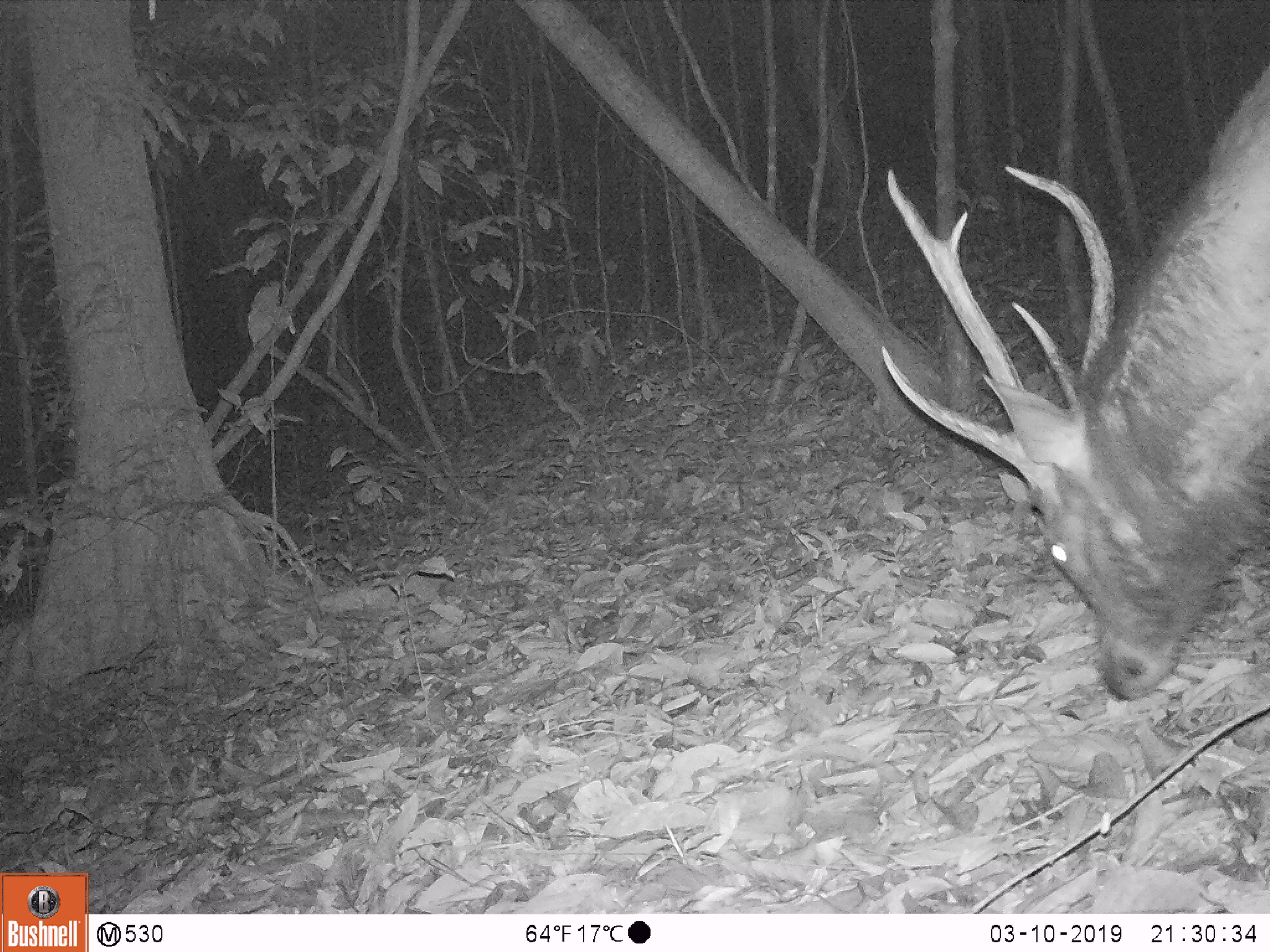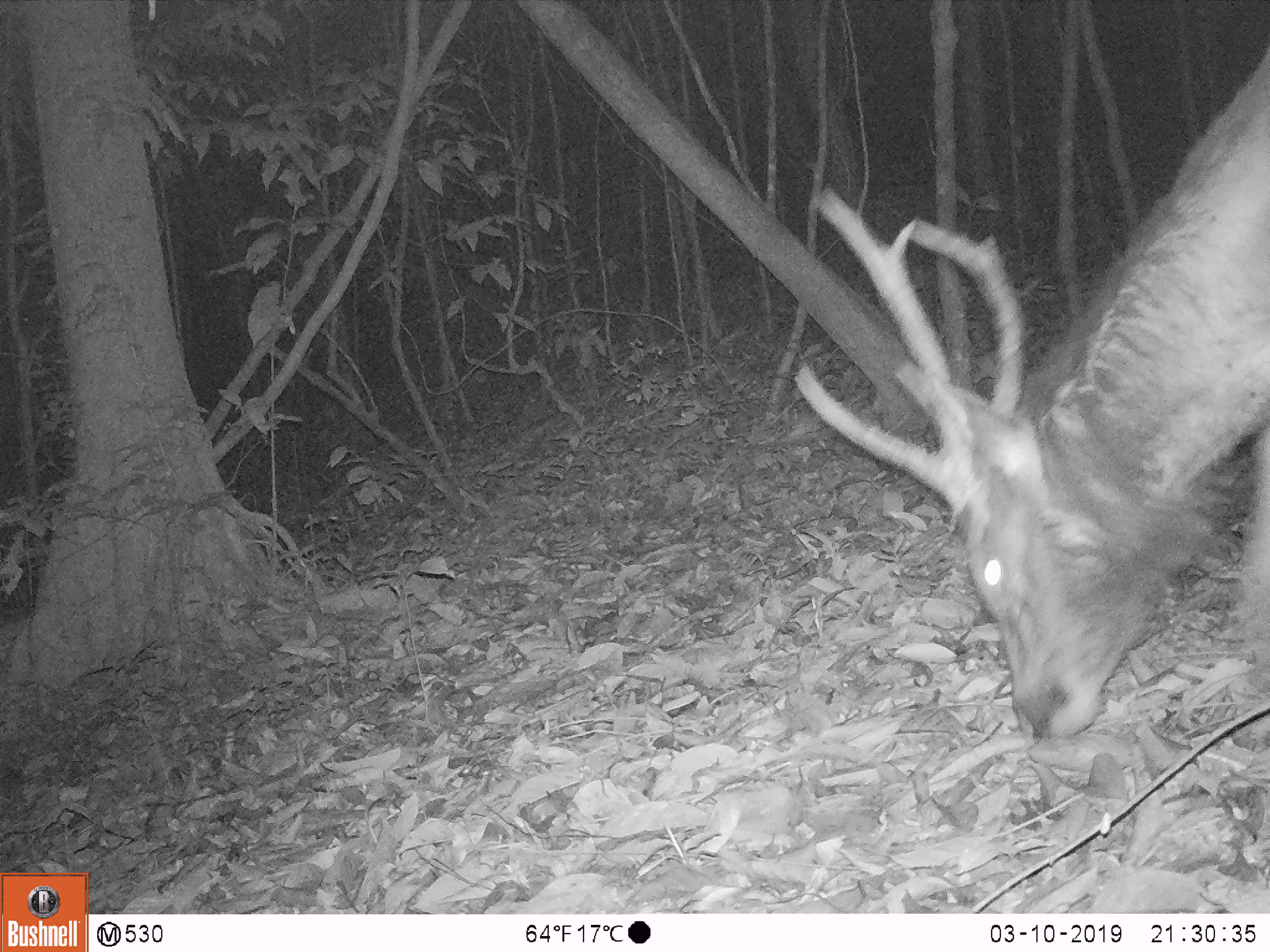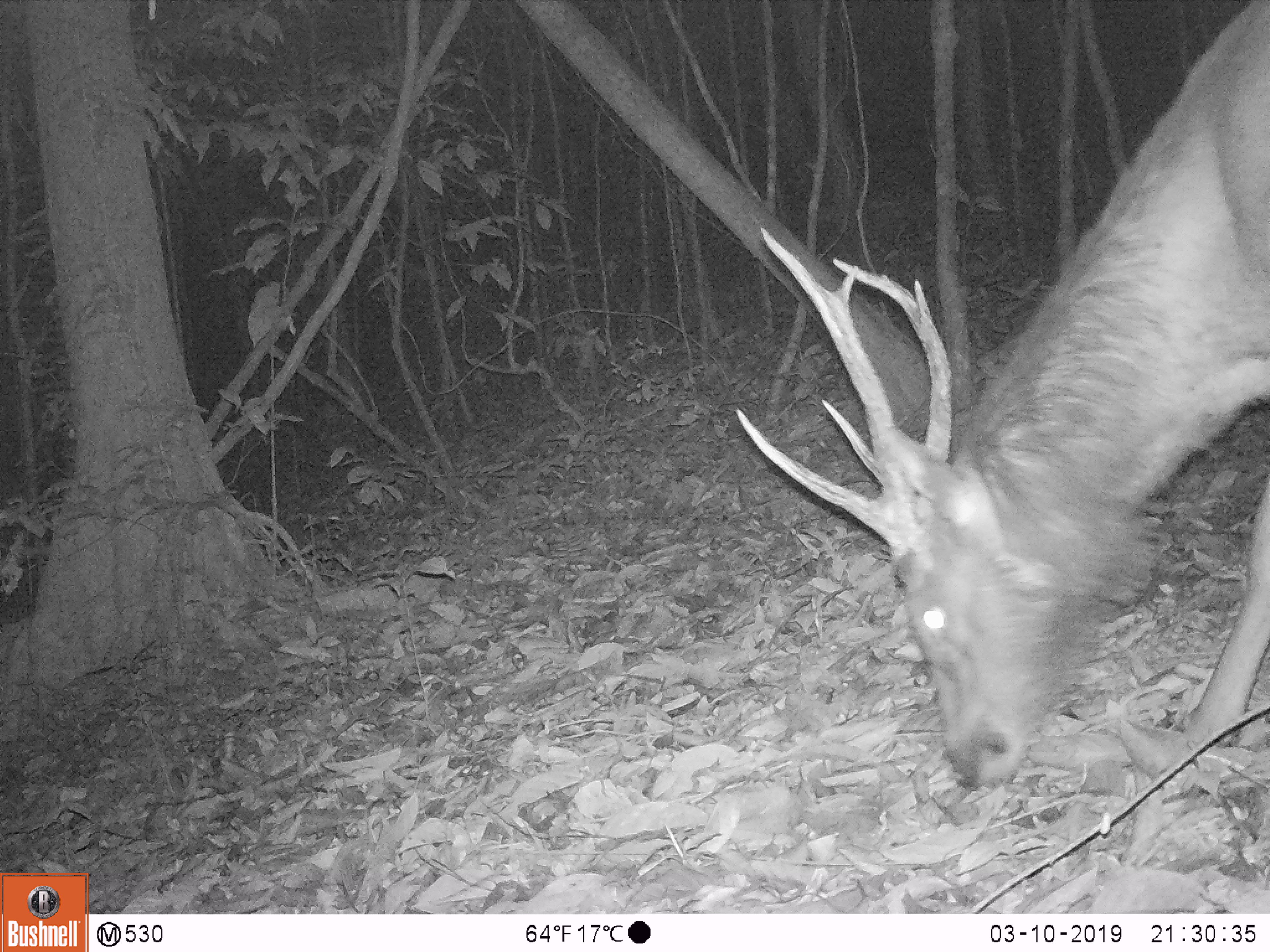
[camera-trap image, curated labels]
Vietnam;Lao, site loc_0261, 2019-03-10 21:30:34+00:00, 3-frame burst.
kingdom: Animalia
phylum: Chordata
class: Mammalia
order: Artiodactyla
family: Cervidae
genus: Rusa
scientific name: Rusa unicolor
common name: sambar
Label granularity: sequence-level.